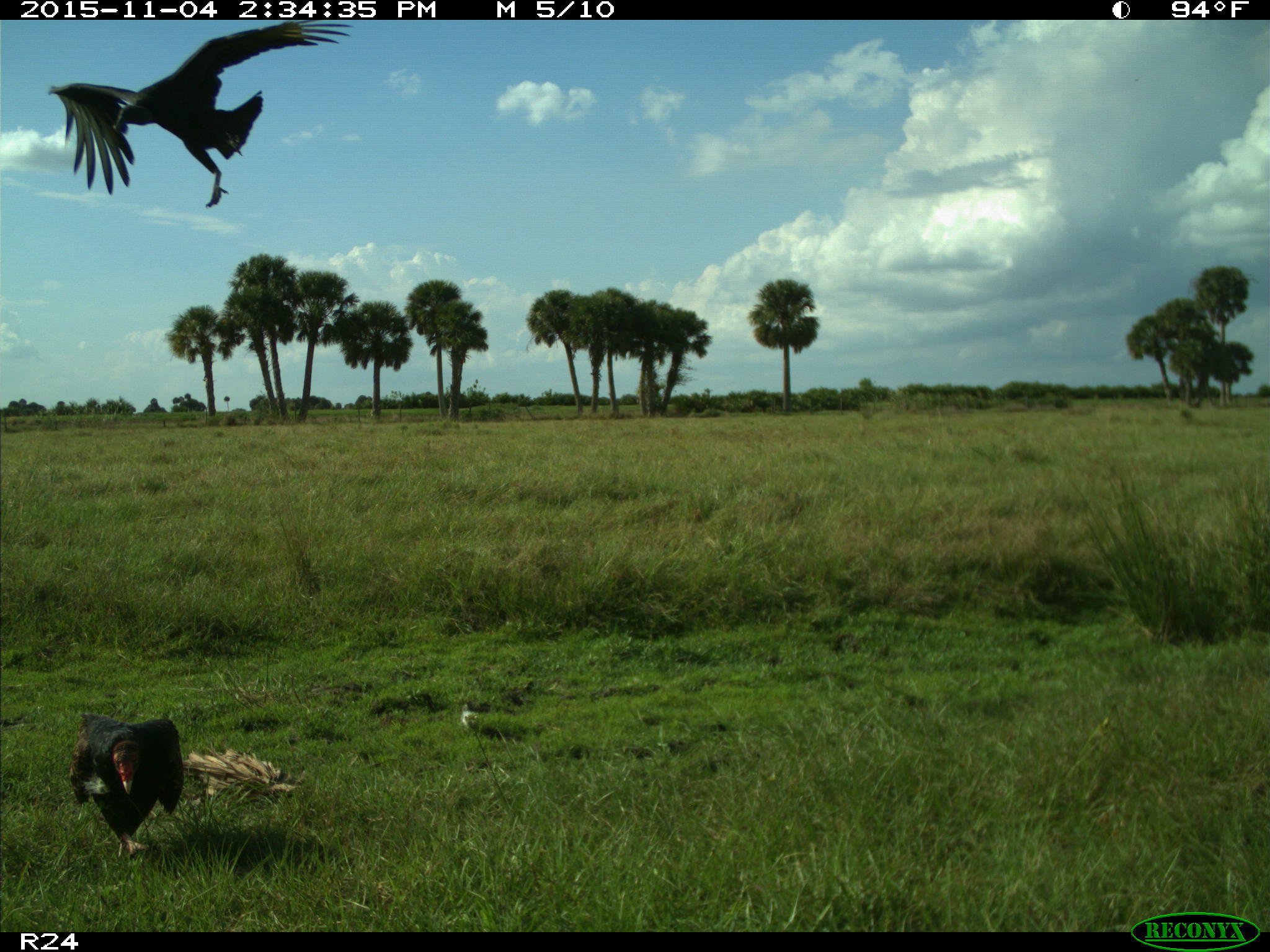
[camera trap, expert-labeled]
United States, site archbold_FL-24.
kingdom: Animalia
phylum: Chordata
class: Aves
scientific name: Aves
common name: birds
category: unidentified bird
Unidentified bird (birds) (Aves).